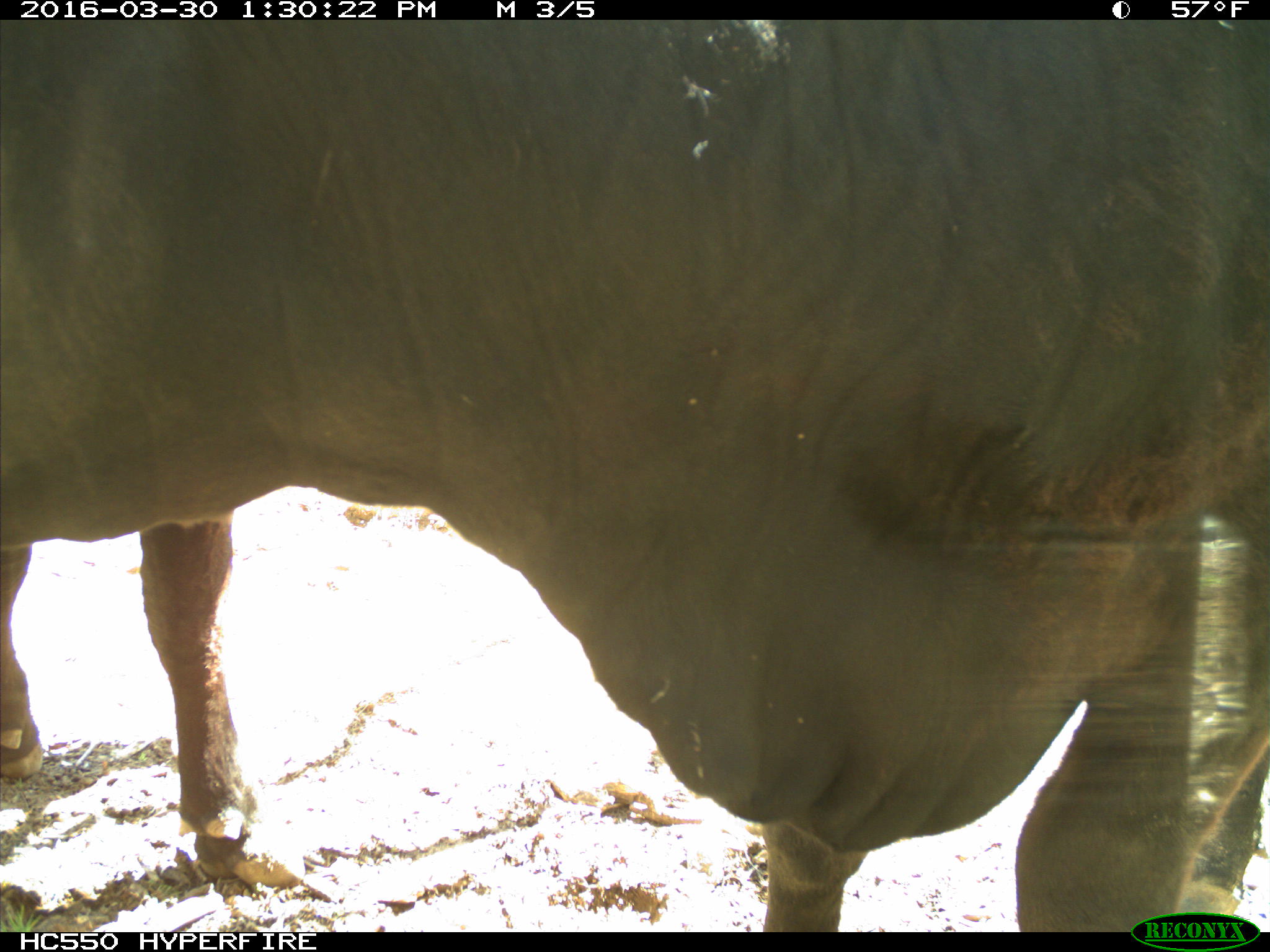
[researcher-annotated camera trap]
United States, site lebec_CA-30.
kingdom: Animalia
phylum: Chordata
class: Mammalia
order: Artiodactyla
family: Bovidae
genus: Bos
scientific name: Bos taurus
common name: domestic cow